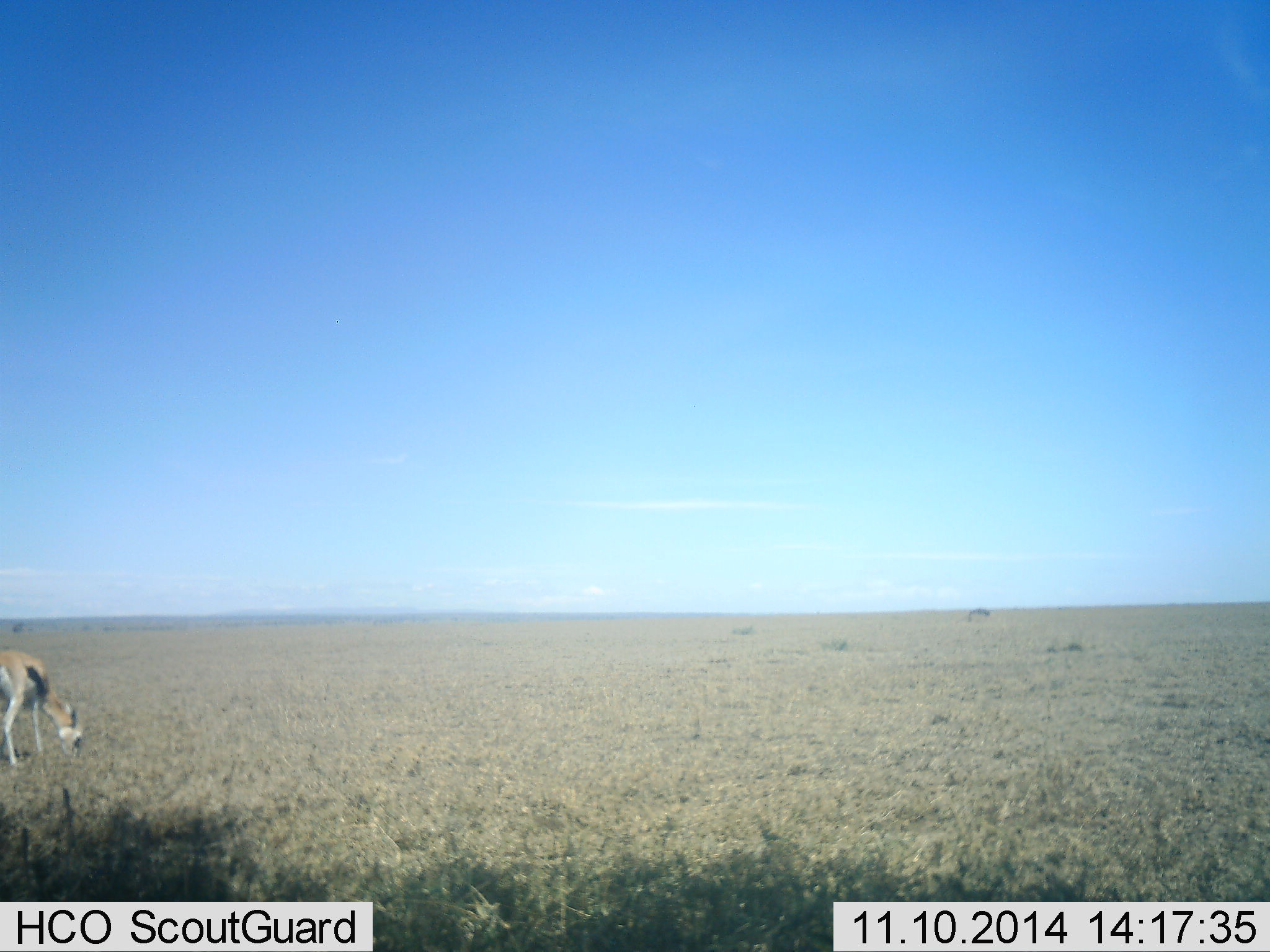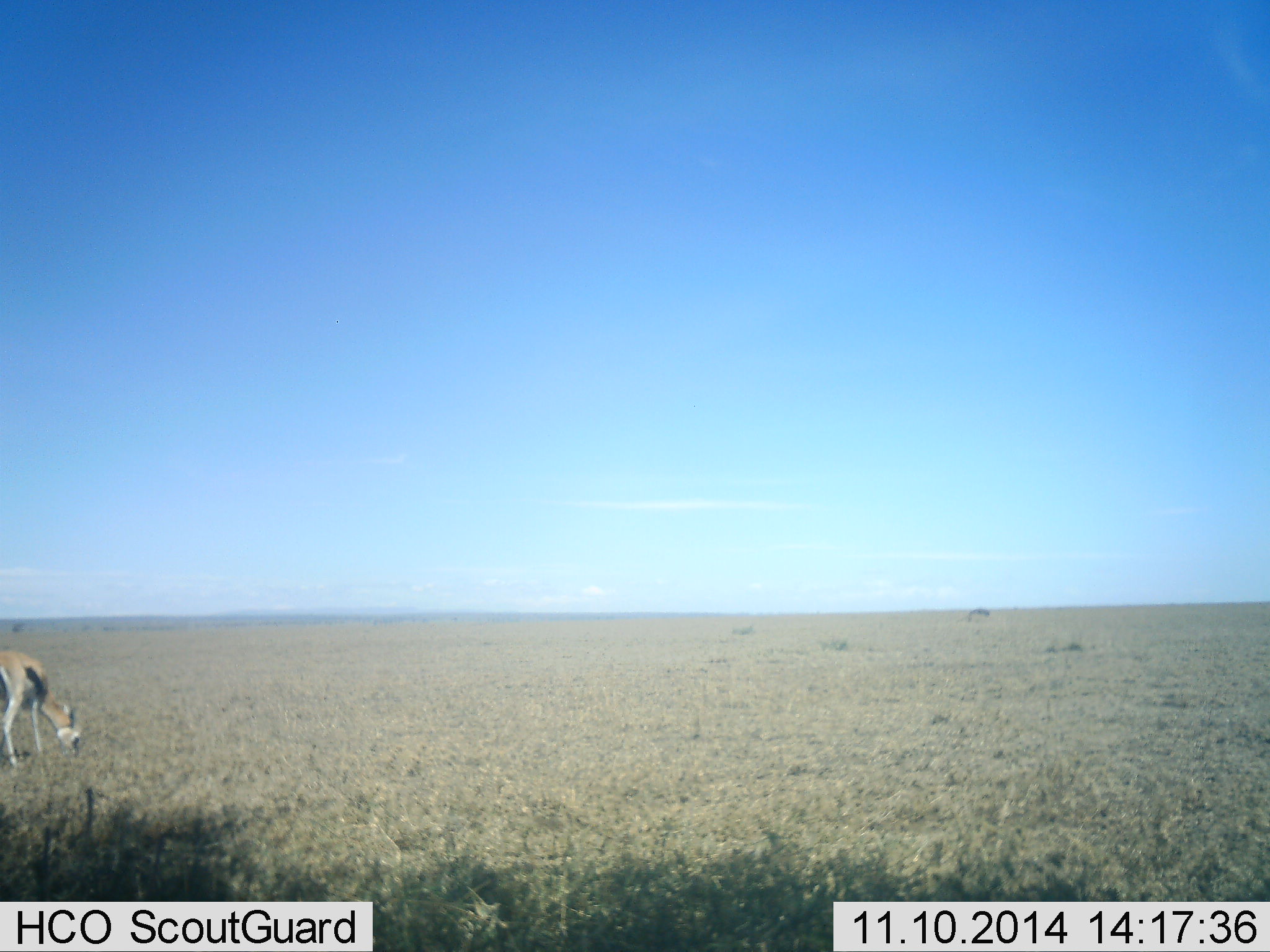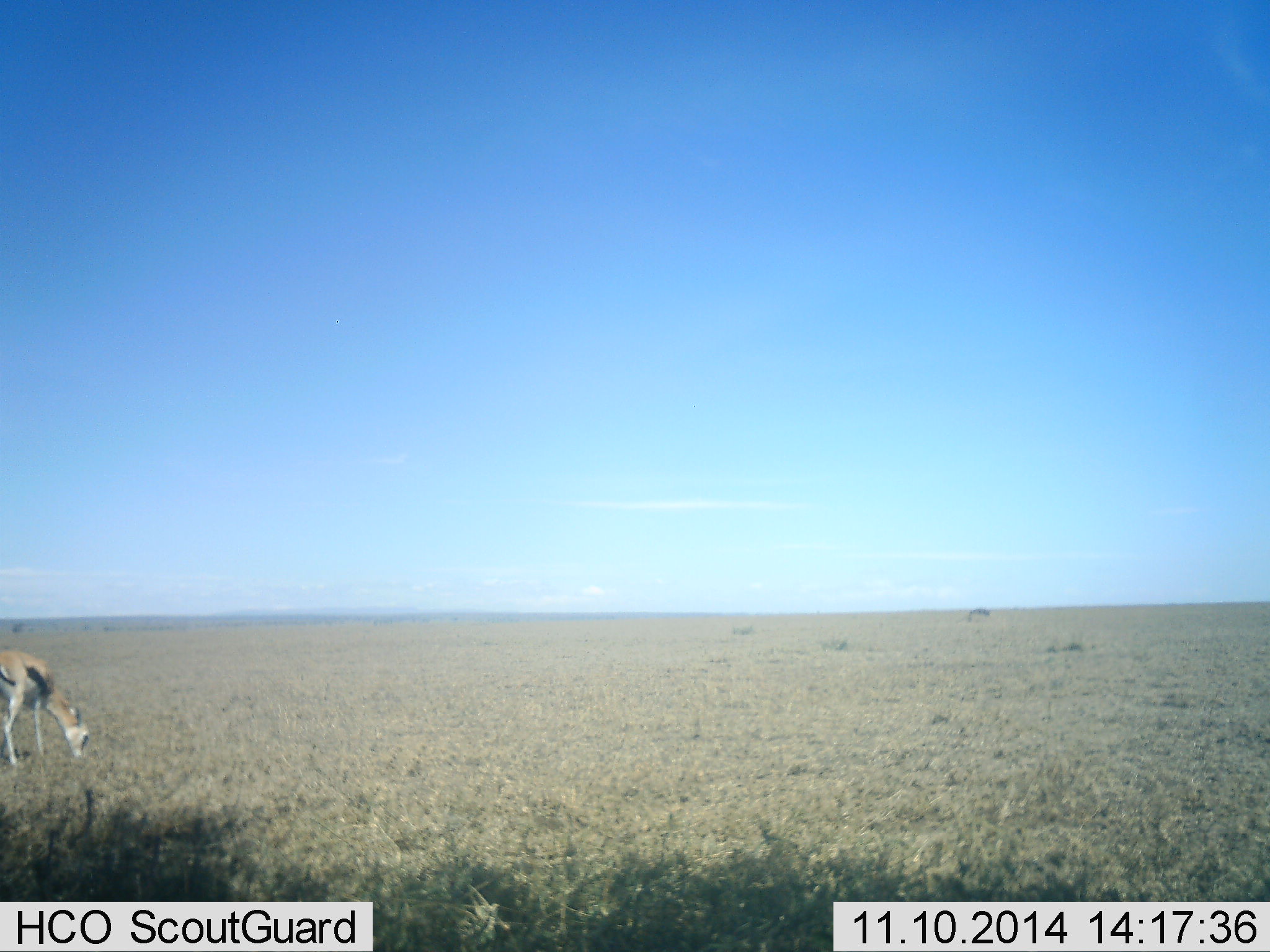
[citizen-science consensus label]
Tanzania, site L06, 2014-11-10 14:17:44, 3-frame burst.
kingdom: Animalia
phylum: Chordata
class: Mammalia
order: Artiodactyla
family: Bovidae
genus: Eudorcas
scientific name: Eudorcas thomsonii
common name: thomson's gazelle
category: gazellethomsons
Gazellethomsons (thomson's gazelle) (Eudorcas thomsonii), count 1. Behavior (volunteer vote fractions): standing 20%, resting 10%, moving 0%, interacting 0%. Young present (vote fraction): 0%. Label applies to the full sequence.